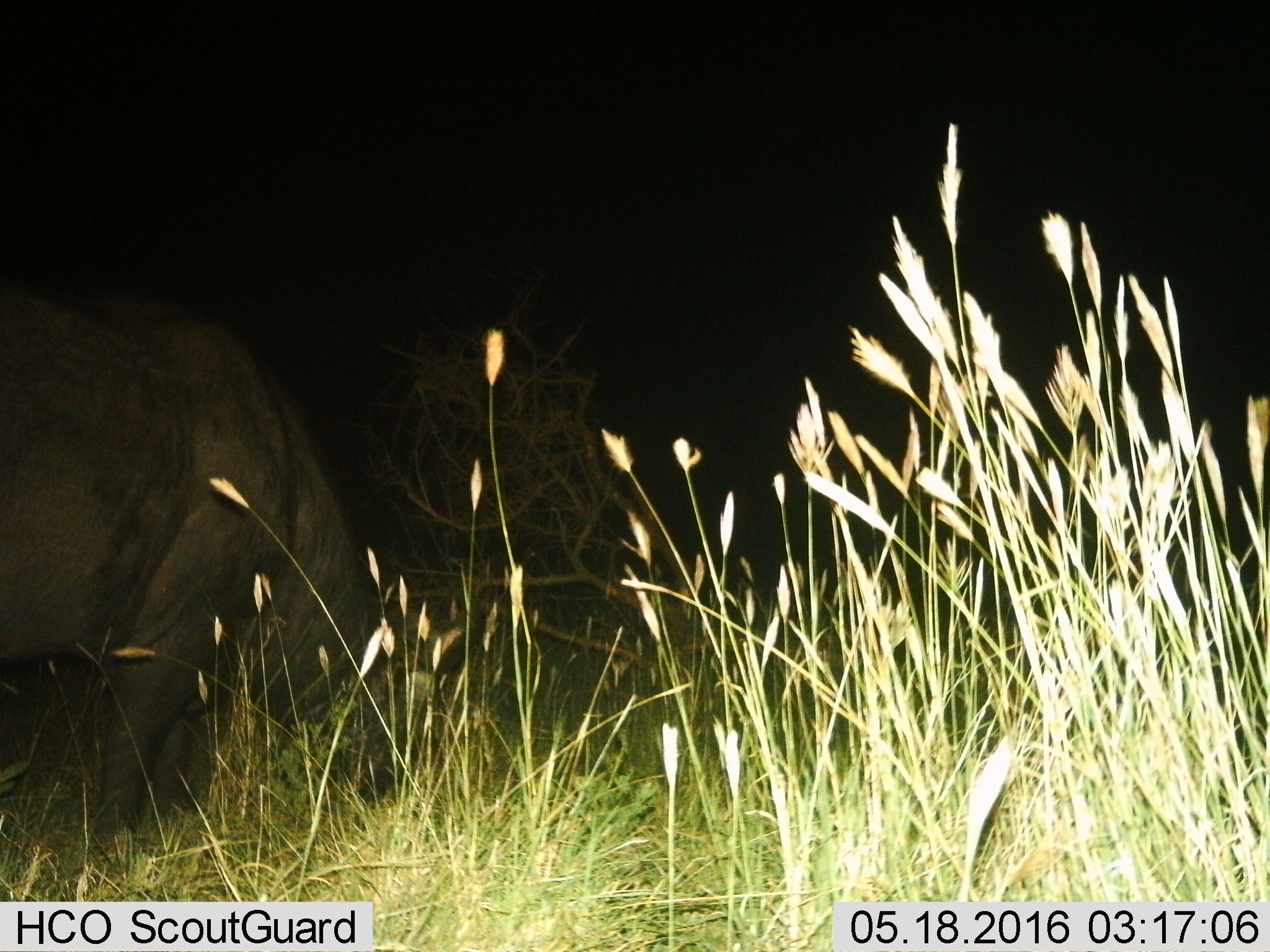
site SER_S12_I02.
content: unidentified animal